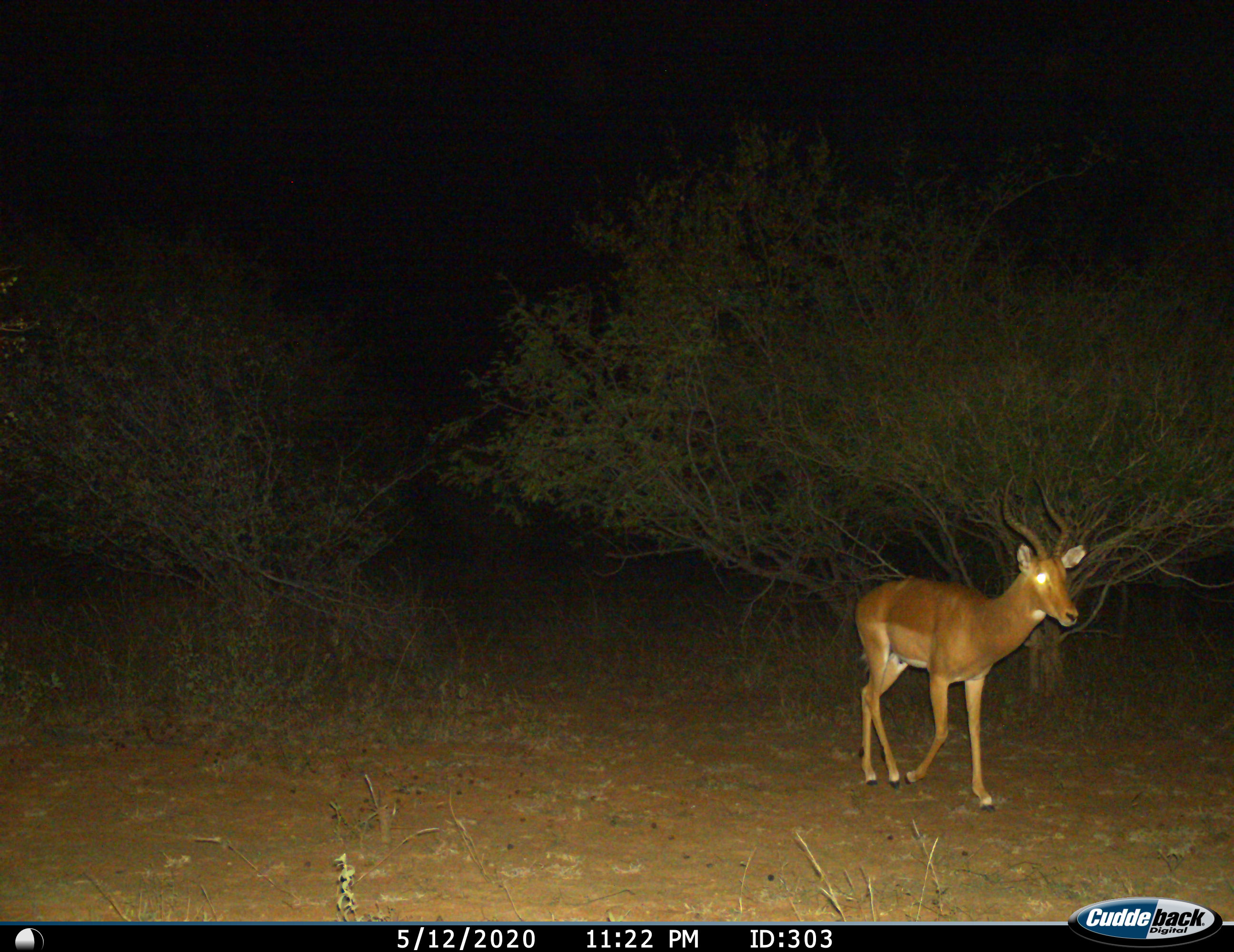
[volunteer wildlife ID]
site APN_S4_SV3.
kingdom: Animalia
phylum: Chordata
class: Mammalia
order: Artiodactyla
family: Bovidae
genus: Aepyceros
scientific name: Aepyceros melampus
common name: impala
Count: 1.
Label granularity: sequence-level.